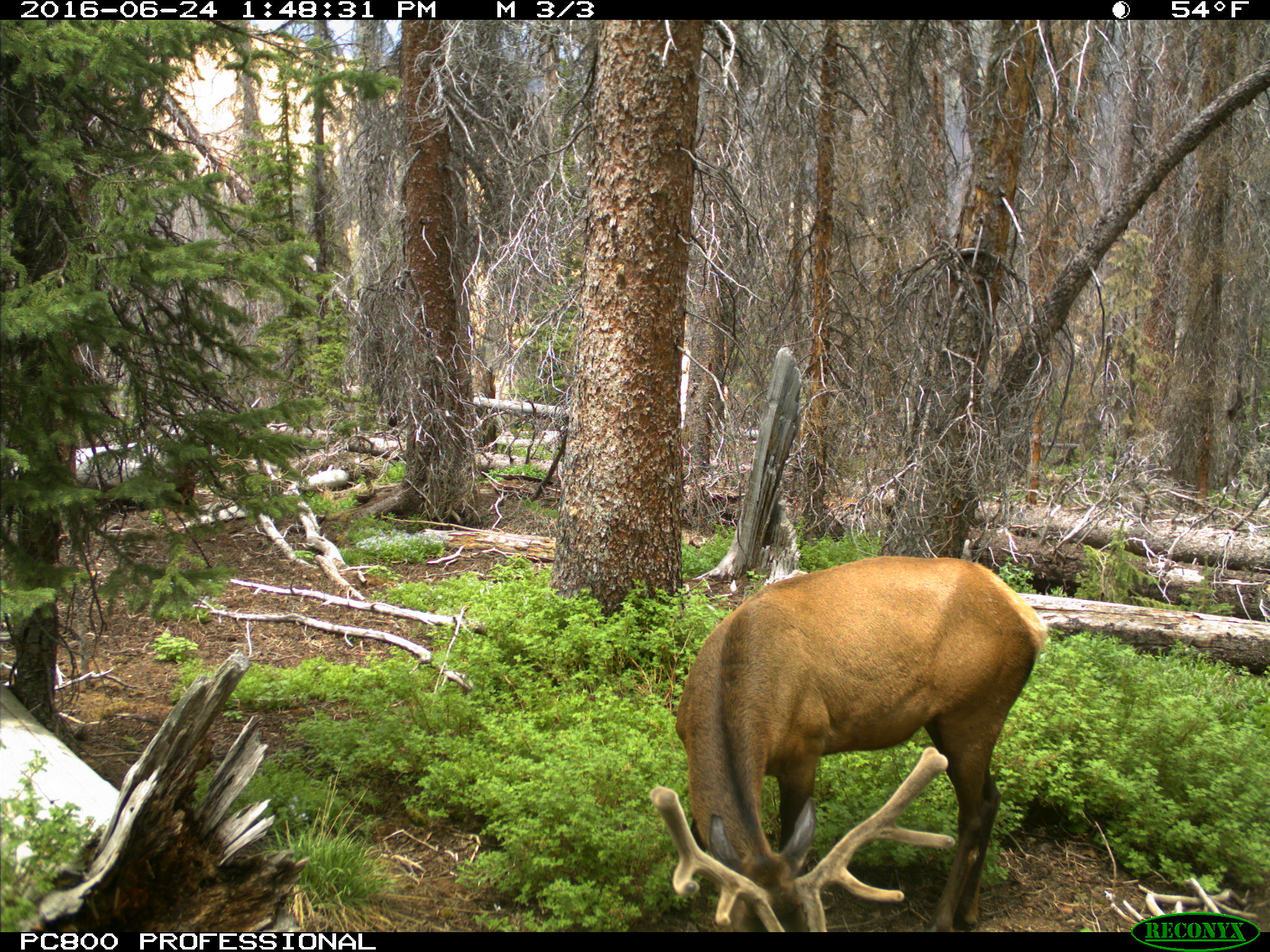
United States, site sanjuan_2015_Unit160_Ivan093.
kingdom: Animalia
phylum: Chordata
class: Mammalia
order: Artiodactyla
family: Cervidae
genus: Cervus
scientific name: Cervus elaphus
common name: red deer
Cervus elaphus (red deer).